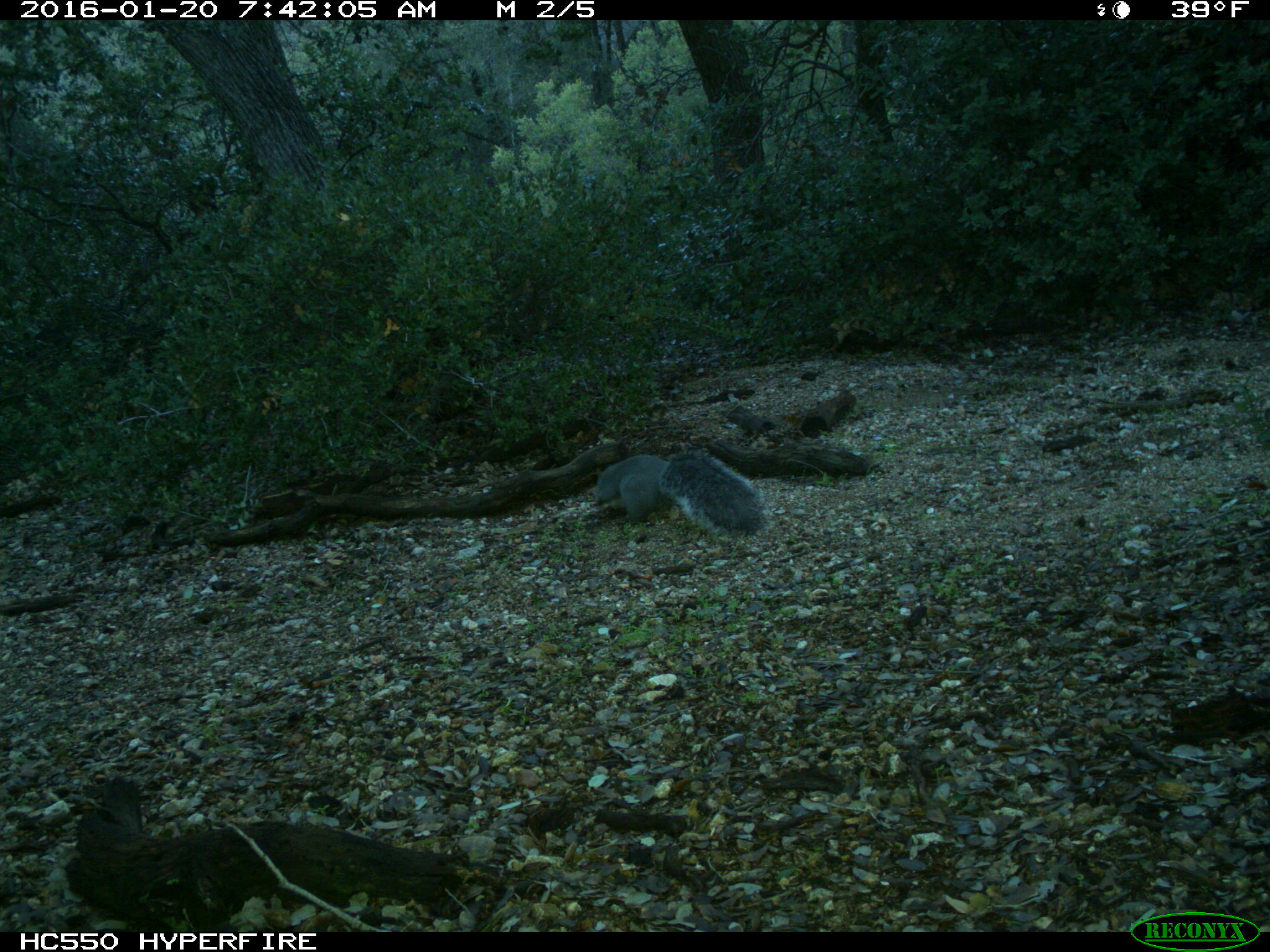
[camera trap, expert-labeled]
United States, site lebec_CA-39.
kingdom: Animalia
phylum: Chordata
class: Mammalia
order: Rodentia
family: Sciuridae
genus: Sciurus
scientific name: Sciurus carolinensis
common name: eastern gray squirrel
Sciurus carolinensis (eastern gray squirrel).